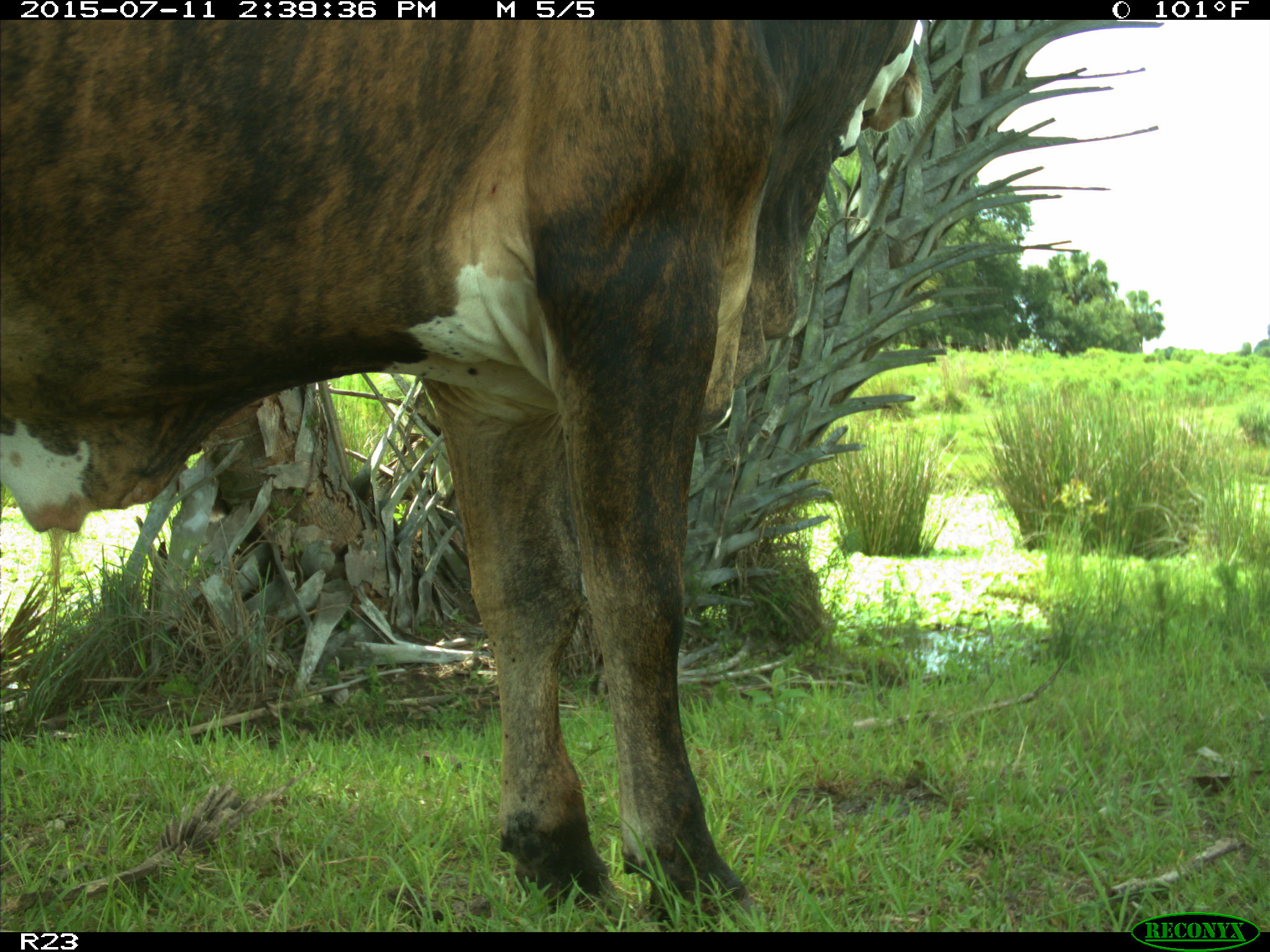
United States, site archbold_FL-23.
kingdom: Animalia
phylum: Chordata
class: Mammalia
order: Artiodactyla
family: Bovidae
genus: Bos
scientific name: Bos taurus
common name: domestic cow